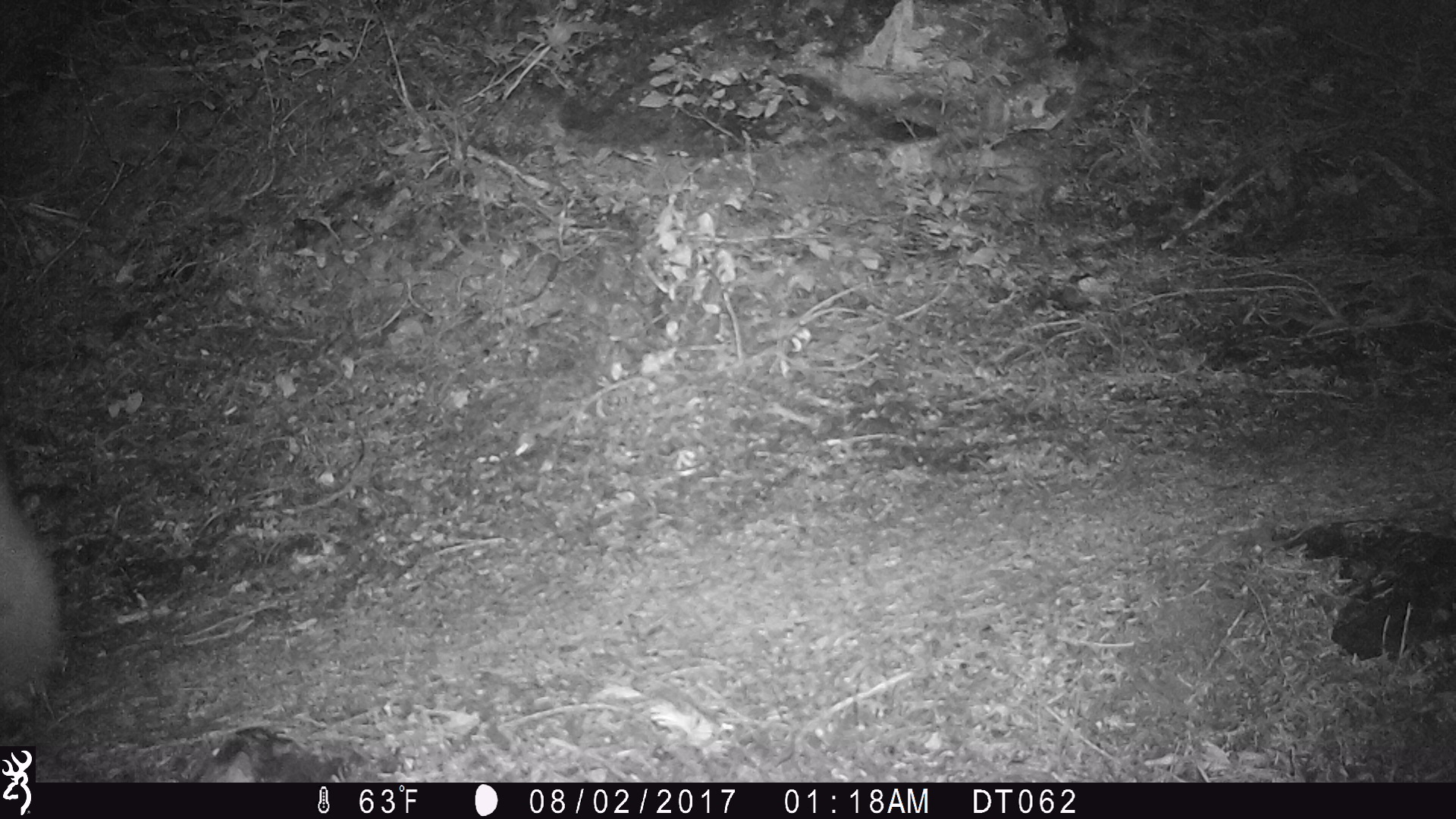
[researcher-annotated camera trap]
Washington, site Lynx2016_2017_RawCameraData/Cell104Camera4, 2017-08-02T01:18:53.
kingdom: Animalia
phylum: Chordata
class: Mammalia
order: Artiodactyla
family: Bovidae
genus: Oreamnos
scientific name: Oreamnos americanus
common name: mountain goat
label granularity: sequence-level